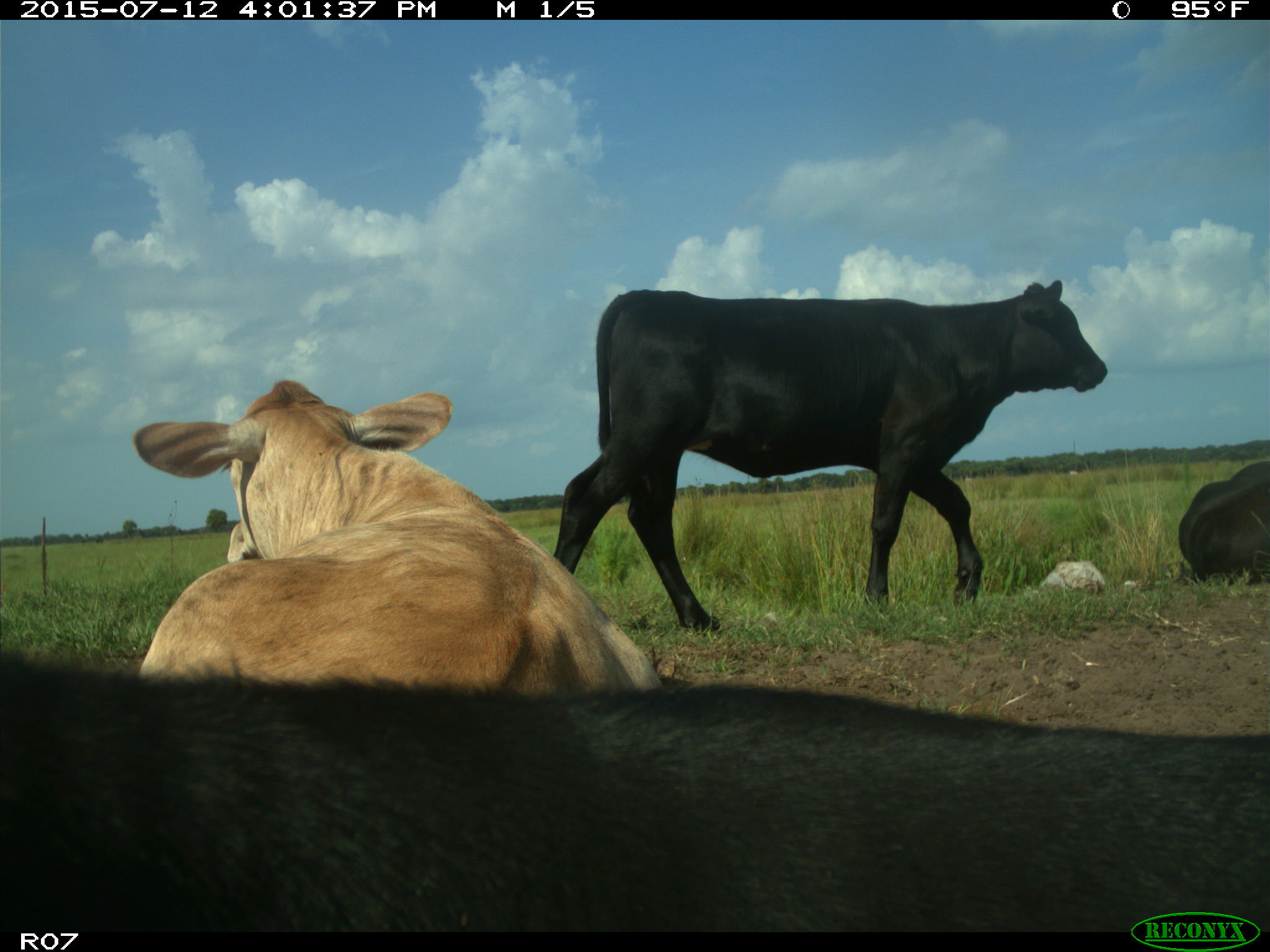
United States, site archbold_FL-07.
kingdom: Animalia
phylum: Chordata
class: Mammalia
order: Artiodactyla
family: Bovidae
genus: Bos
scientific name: Bos taurus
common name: domestic cow